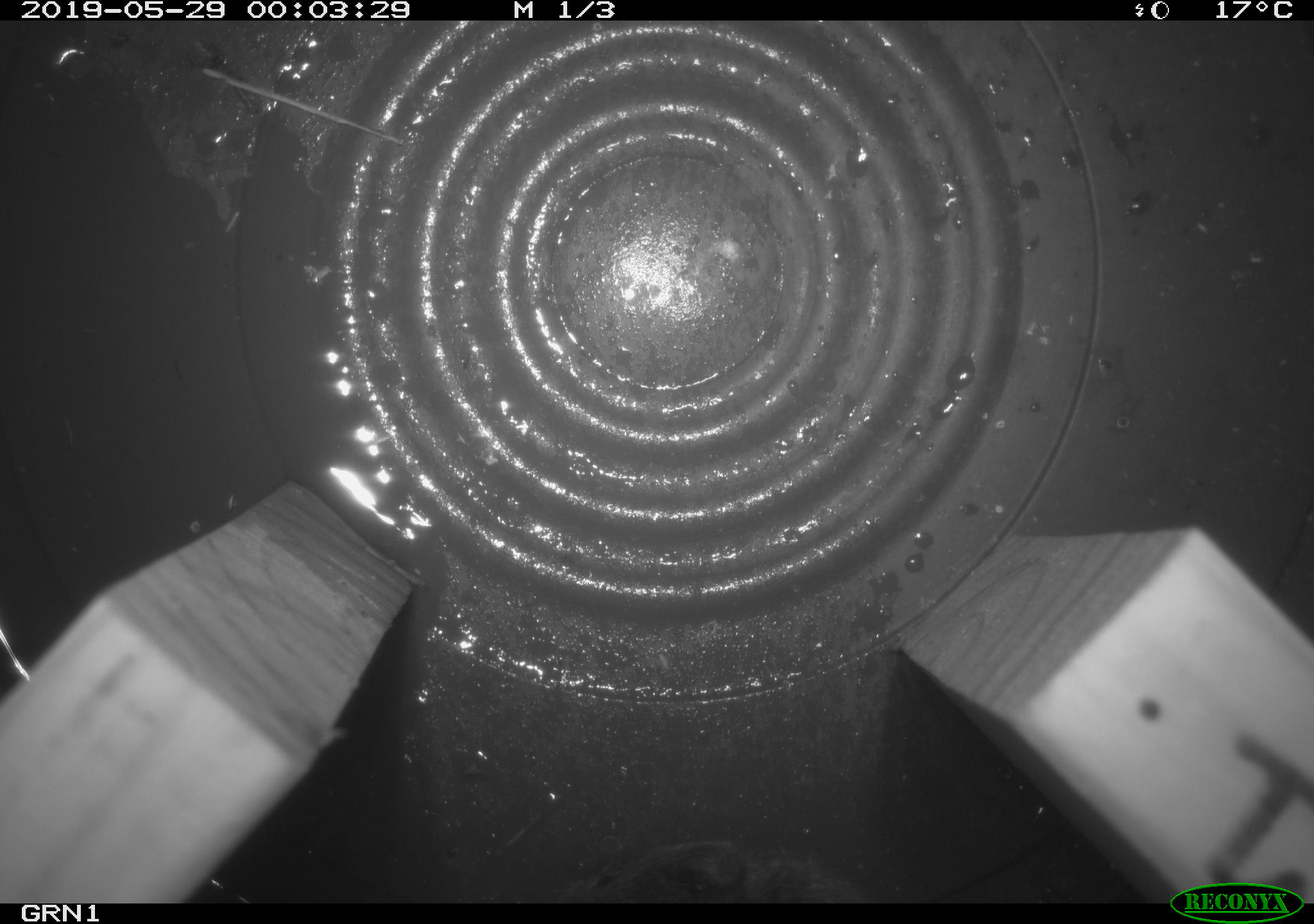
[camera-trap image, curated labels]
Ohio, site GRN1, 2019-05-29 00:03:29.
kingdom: Animalia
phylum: Chordata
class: Mammalia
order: Rodentia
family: Cricetidae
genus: Microtus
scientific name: Microtus pennsylvanicus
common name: meadow vole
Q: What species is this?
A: Meadow vole (Microtus pennsylvanicus).